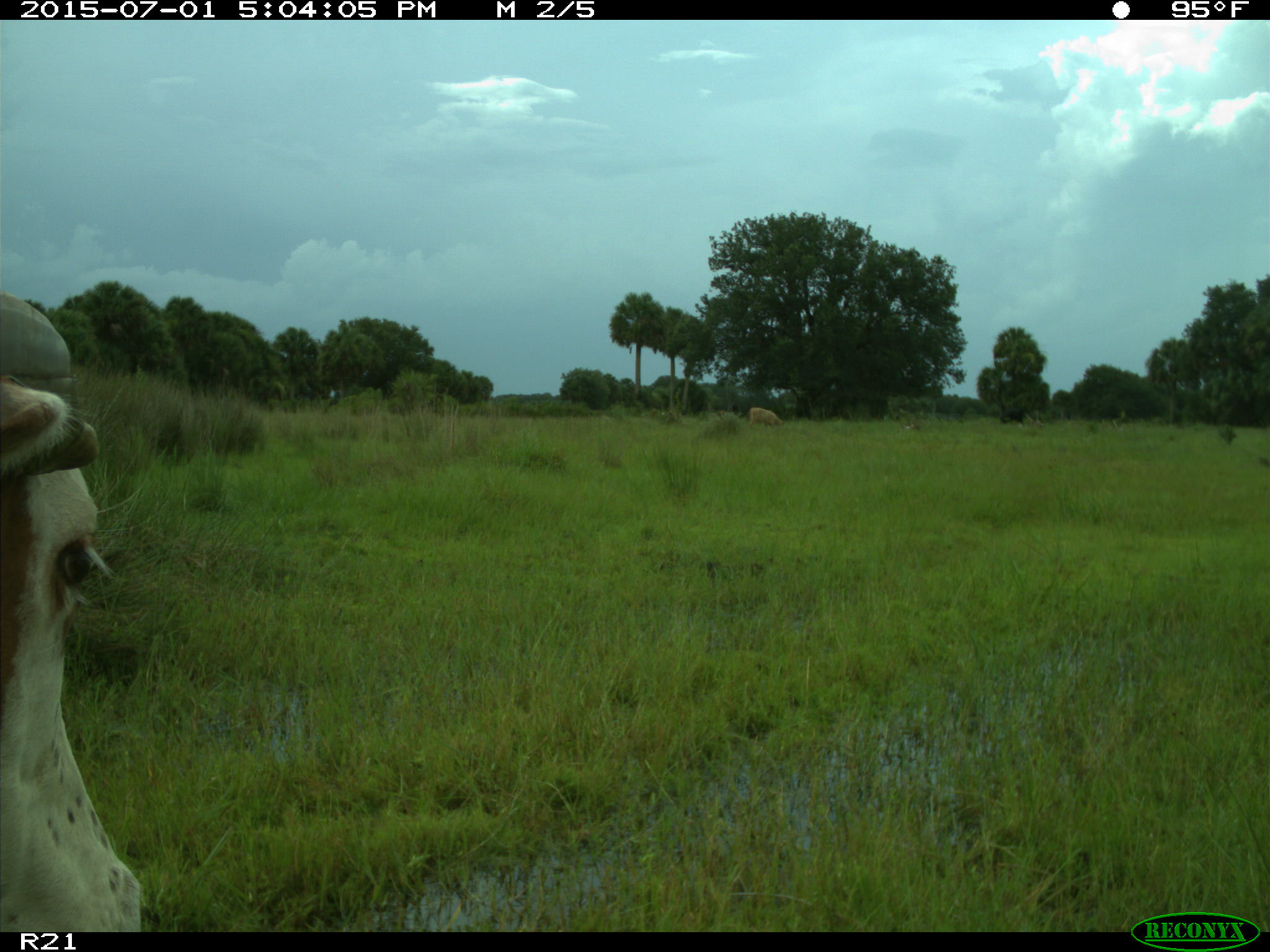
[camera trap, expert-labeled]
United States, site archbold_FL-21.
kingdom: Animalia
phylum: Chordata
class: Mammalia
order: Artiodactyla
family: Bovidae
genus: Bos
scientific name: Bos taurus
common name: domestic cow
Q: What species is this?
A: Bos taurus (domestic cow).